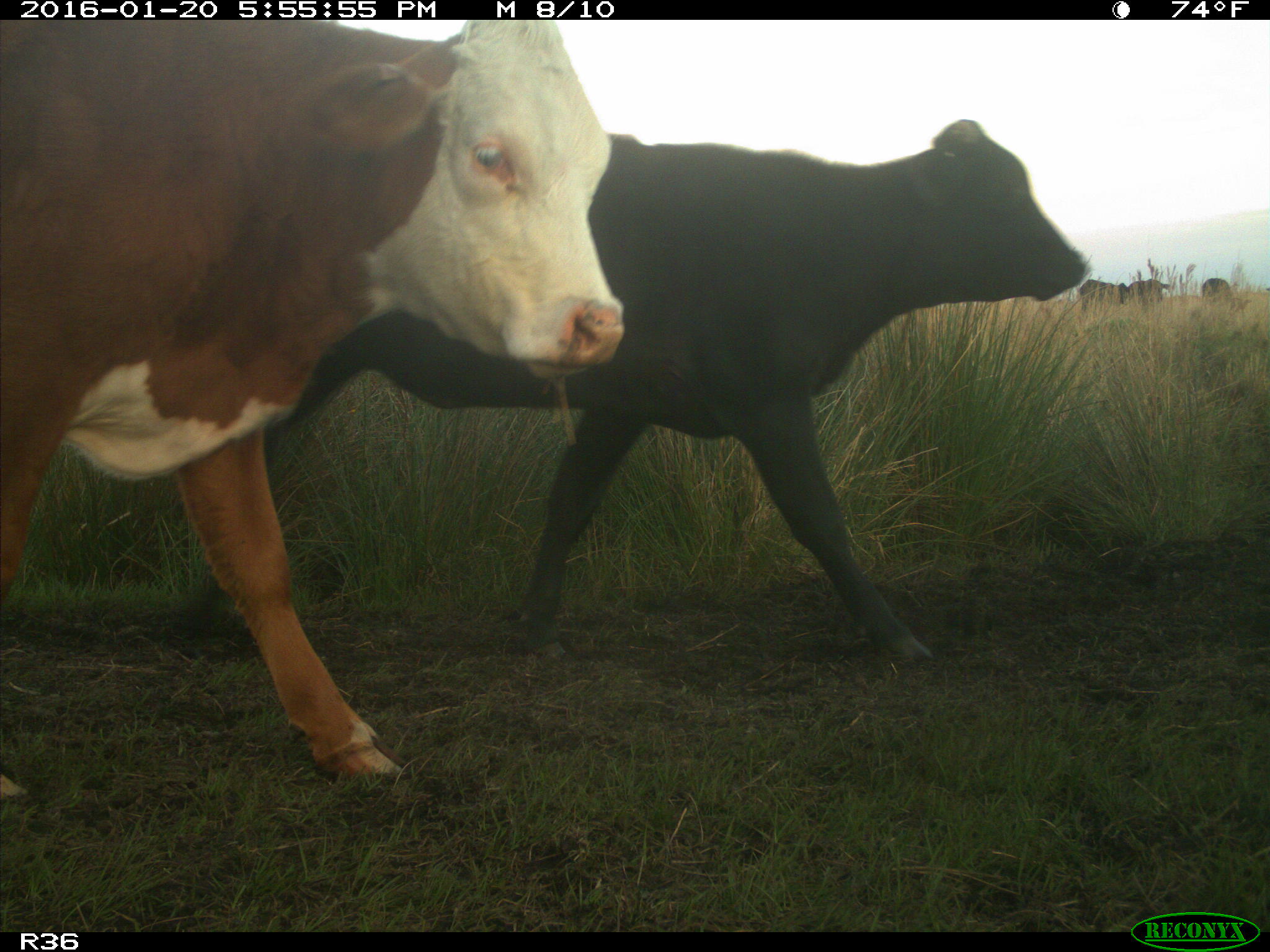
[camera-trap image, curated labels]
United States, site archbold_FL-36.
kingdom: Animalia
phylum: Chordata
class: Mammalia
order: Artiodactyla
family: Bovidae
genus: Bos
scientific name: Bos taurus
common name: domestic cow